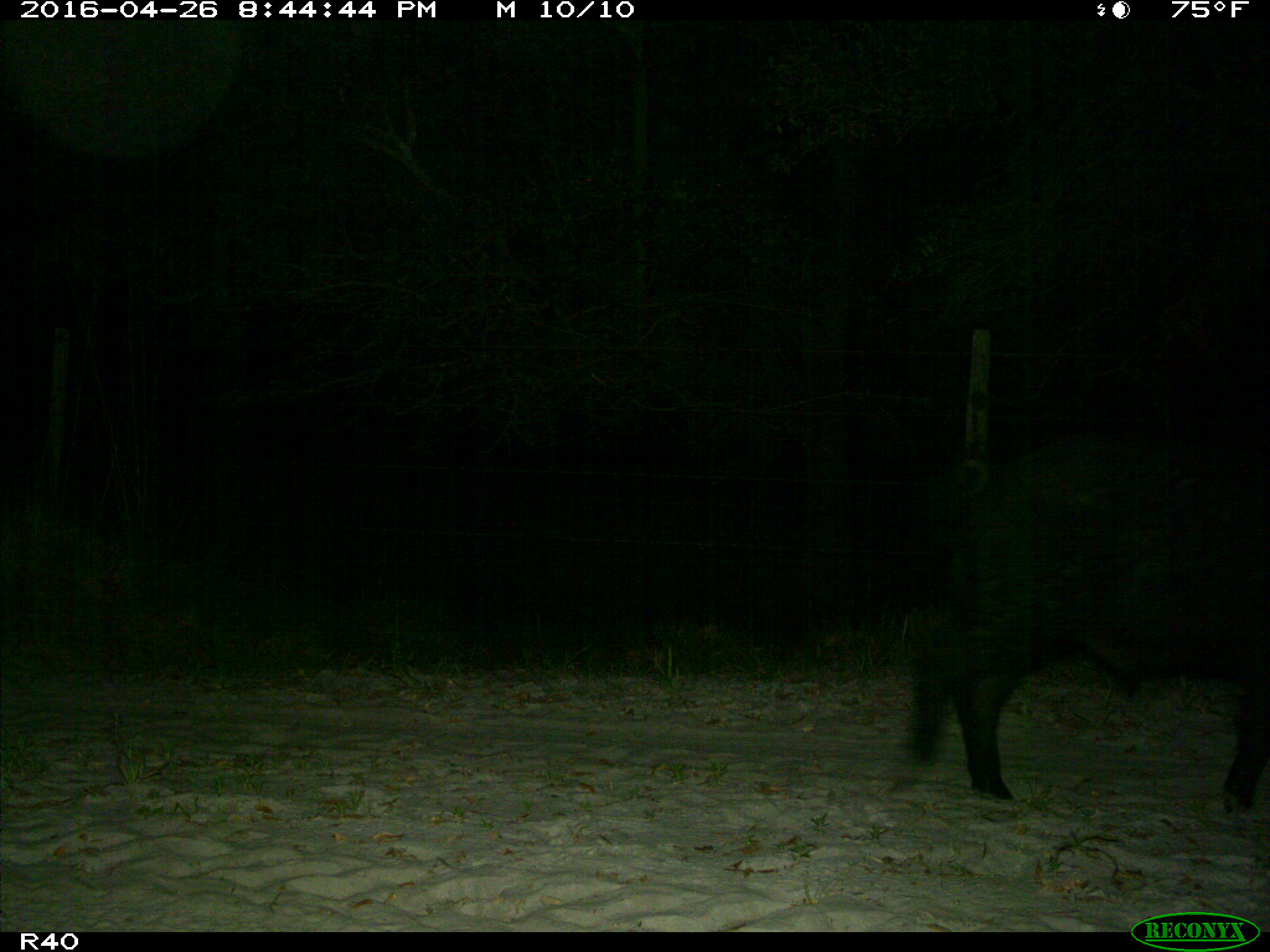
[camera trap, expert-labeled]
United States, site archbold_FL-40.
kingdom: Animalia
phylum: Chordata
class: Mammalia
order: Artiodactyla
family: Suidae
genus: Sus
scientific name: Sus scrofa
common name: wild boar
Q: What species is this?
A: Sus scrofa (wild boar).